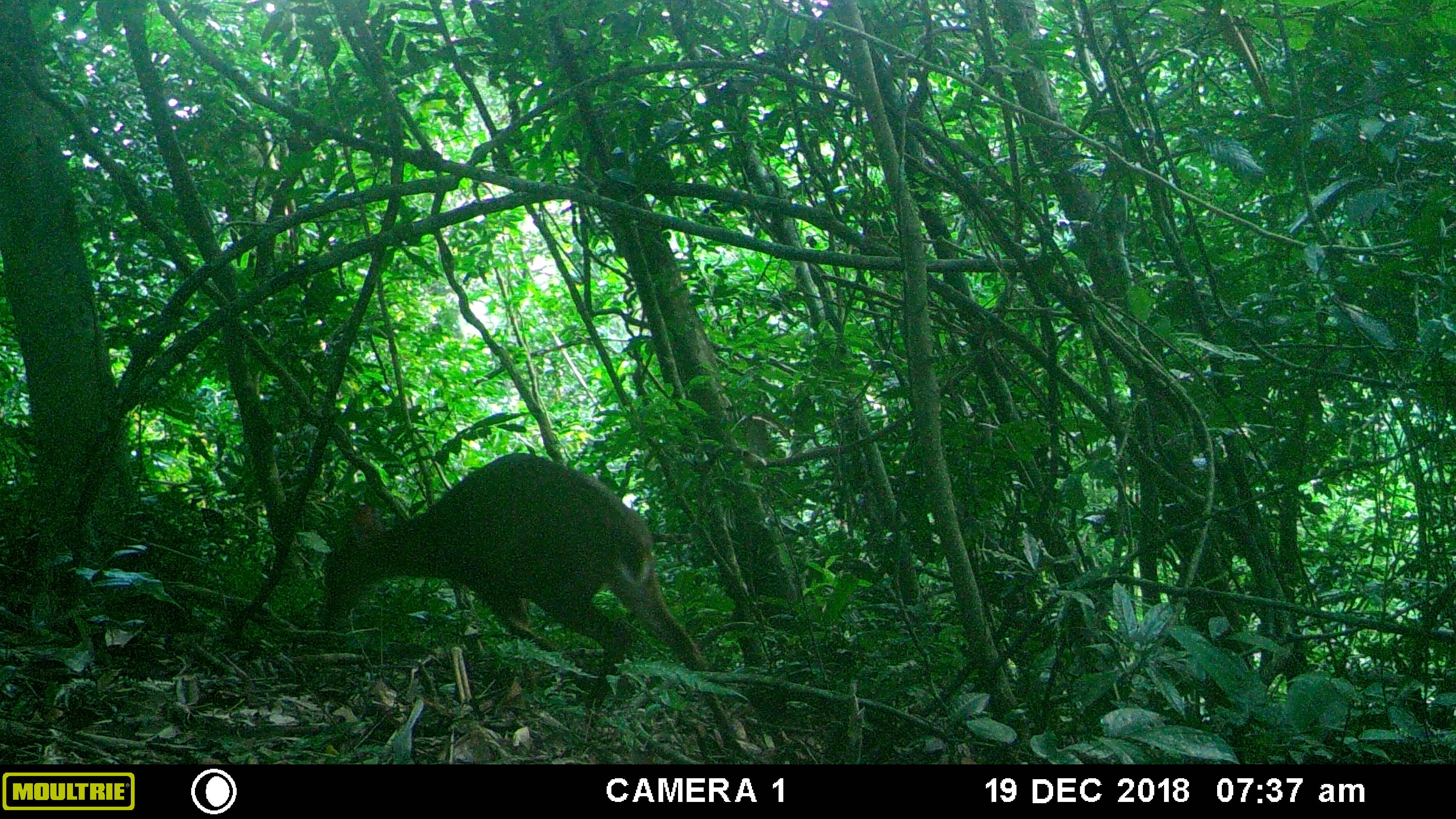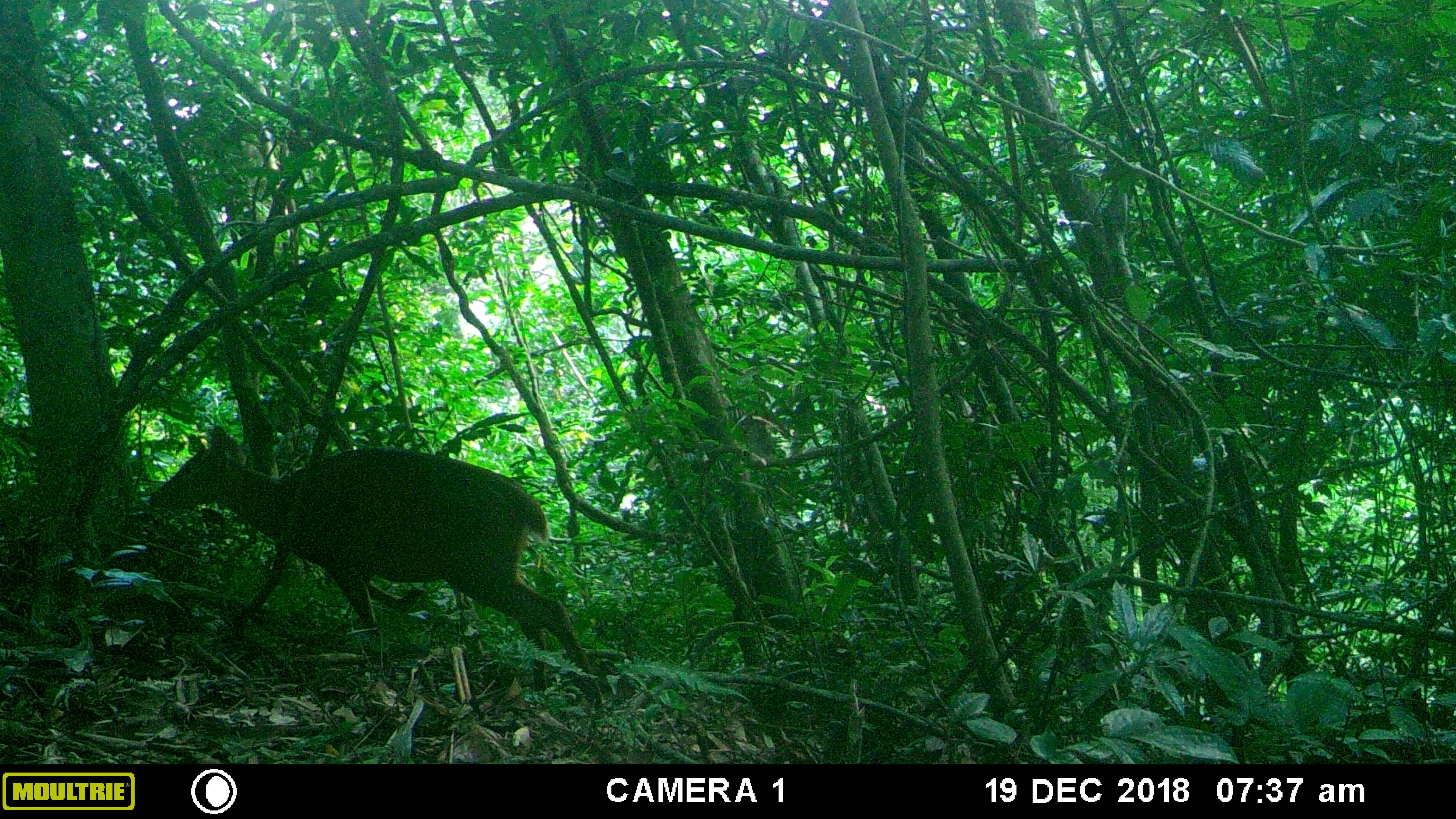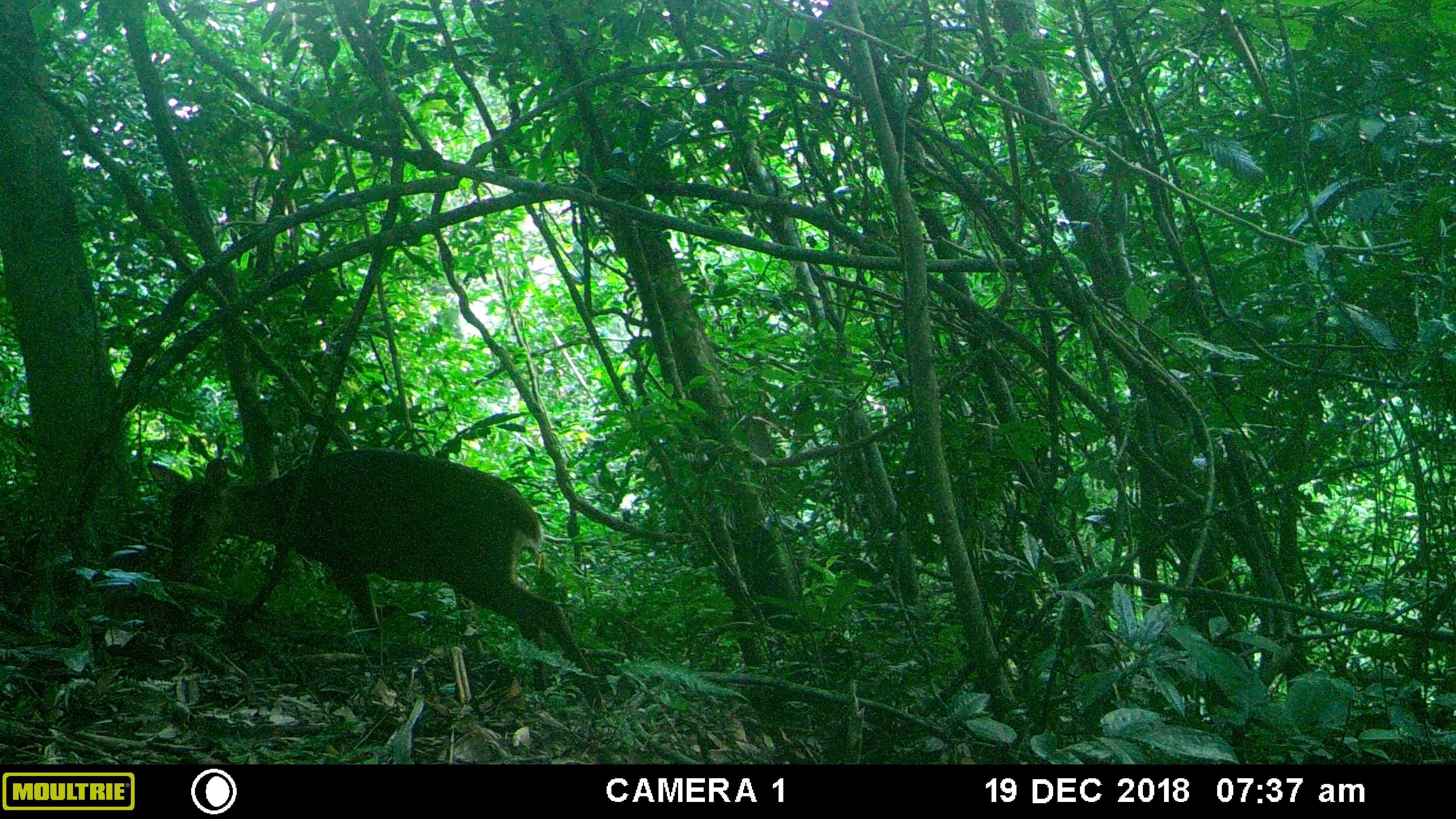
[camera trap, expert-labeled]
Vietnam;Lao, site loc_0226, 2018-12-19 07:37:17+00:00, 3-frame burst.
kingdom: Animalia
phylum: Chordata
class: Mammalia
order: Artiodactyla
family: Cervidae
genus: Muntiacus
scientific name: Muntiacus vuquangensis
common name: large-antlered muntjac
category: large antlered muntjac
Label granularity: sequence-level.